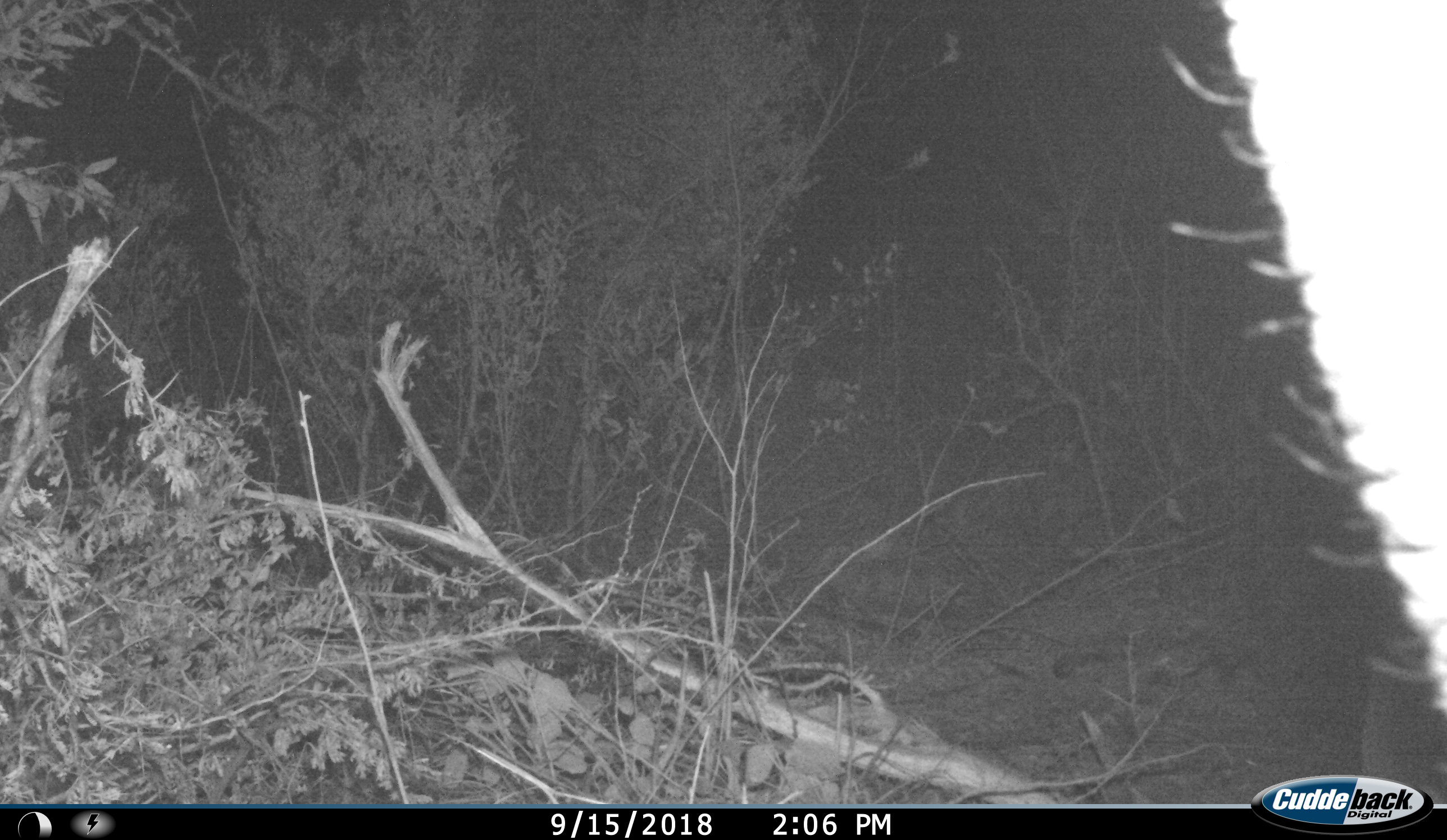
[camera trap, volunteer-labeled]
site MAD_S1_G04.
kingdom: Animalia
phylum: Chordata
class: Mammalia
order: Proboscidea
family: Elephantidae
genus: Loxodonta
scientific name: Loxodonta africana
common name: african bush elephant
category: elephant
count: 1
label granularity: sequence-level